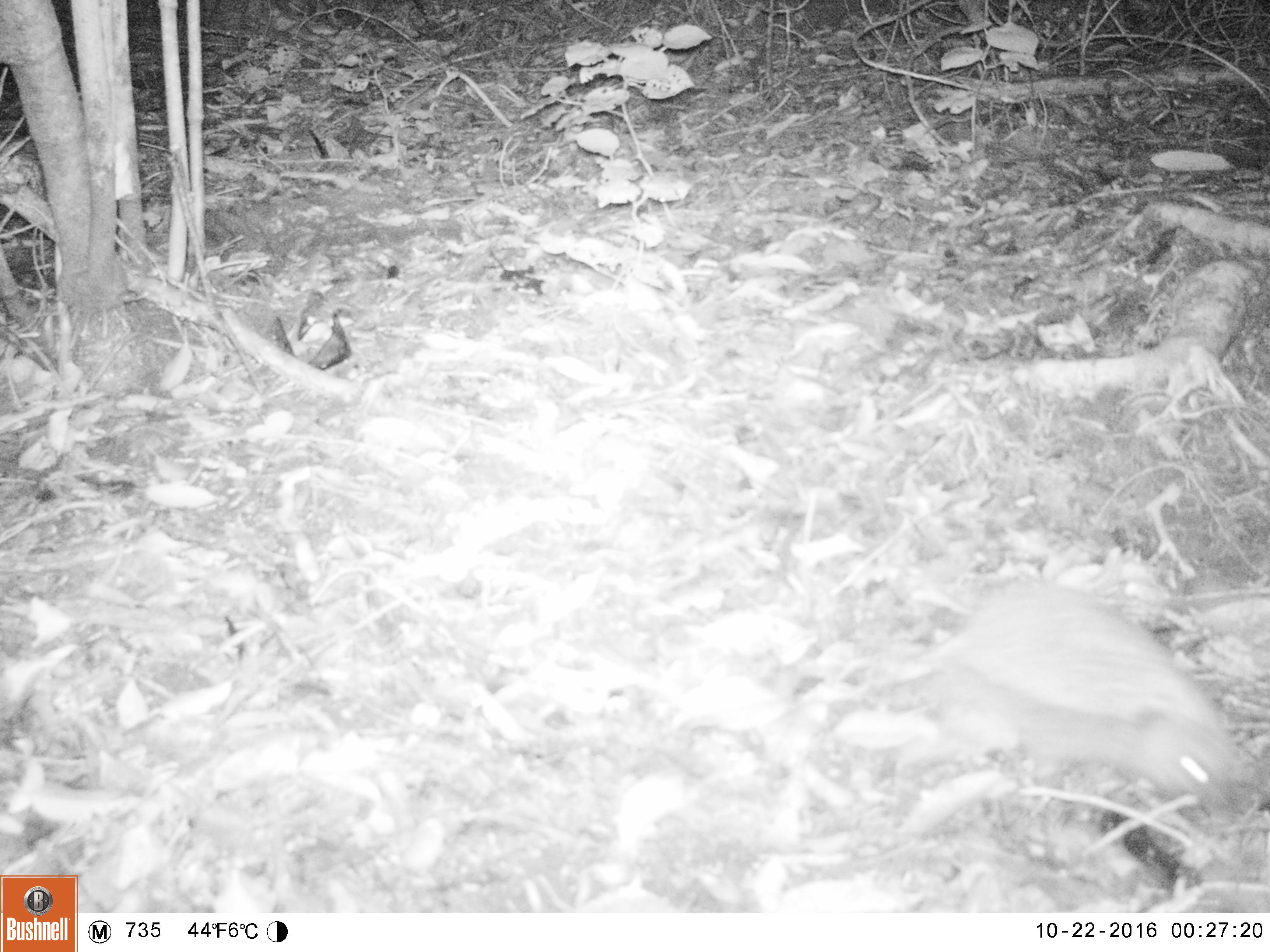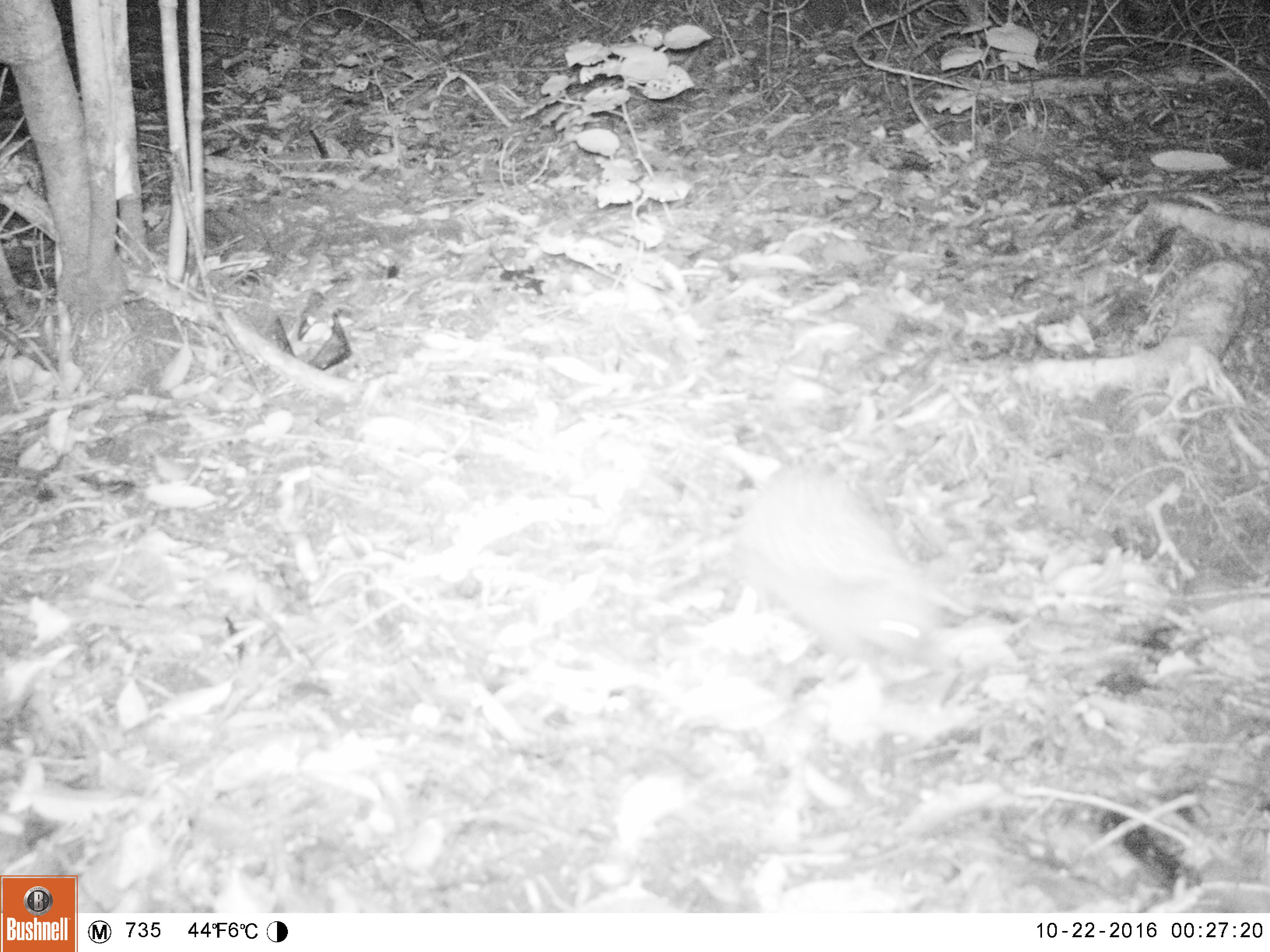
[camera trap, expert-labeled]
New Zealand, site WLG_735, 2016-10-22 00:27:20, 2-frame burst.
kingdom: Animalia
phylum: Chordata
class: Mammalia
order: Eulipotyphla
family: Erinaceidae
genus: Erinaceus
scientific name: Erinaceus europaeus europaeus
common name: european hedgehog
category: hedgehog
Hedgehog (european hedgehog) (Erinaceus europaeus europaeus).